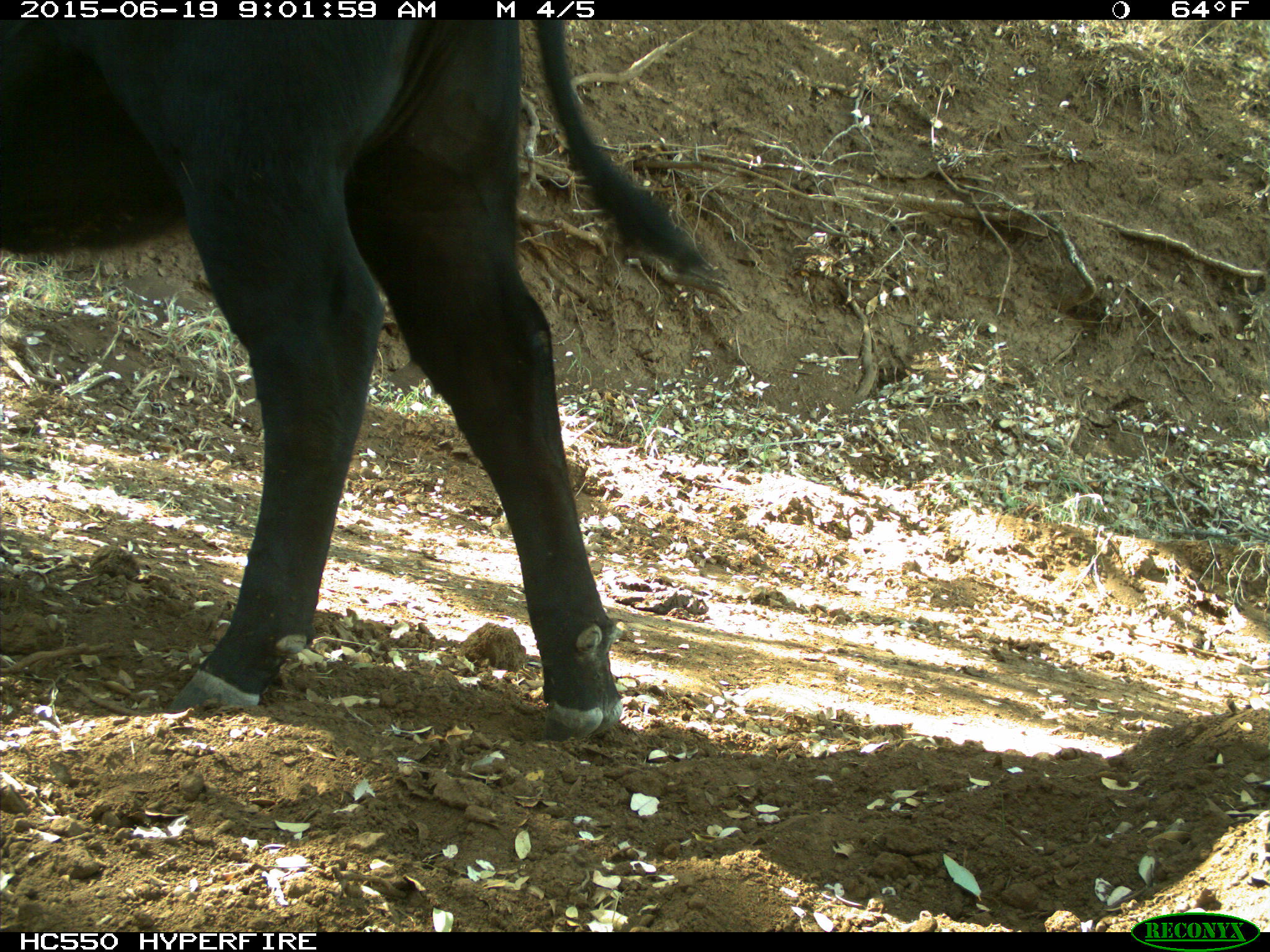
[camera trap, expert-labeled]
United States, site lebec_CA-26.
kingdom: Animalia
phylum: Chordata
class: Mammalia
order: Artiodactyla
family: Bovidae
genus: Bos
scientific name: Bos taurus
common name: domestic cow